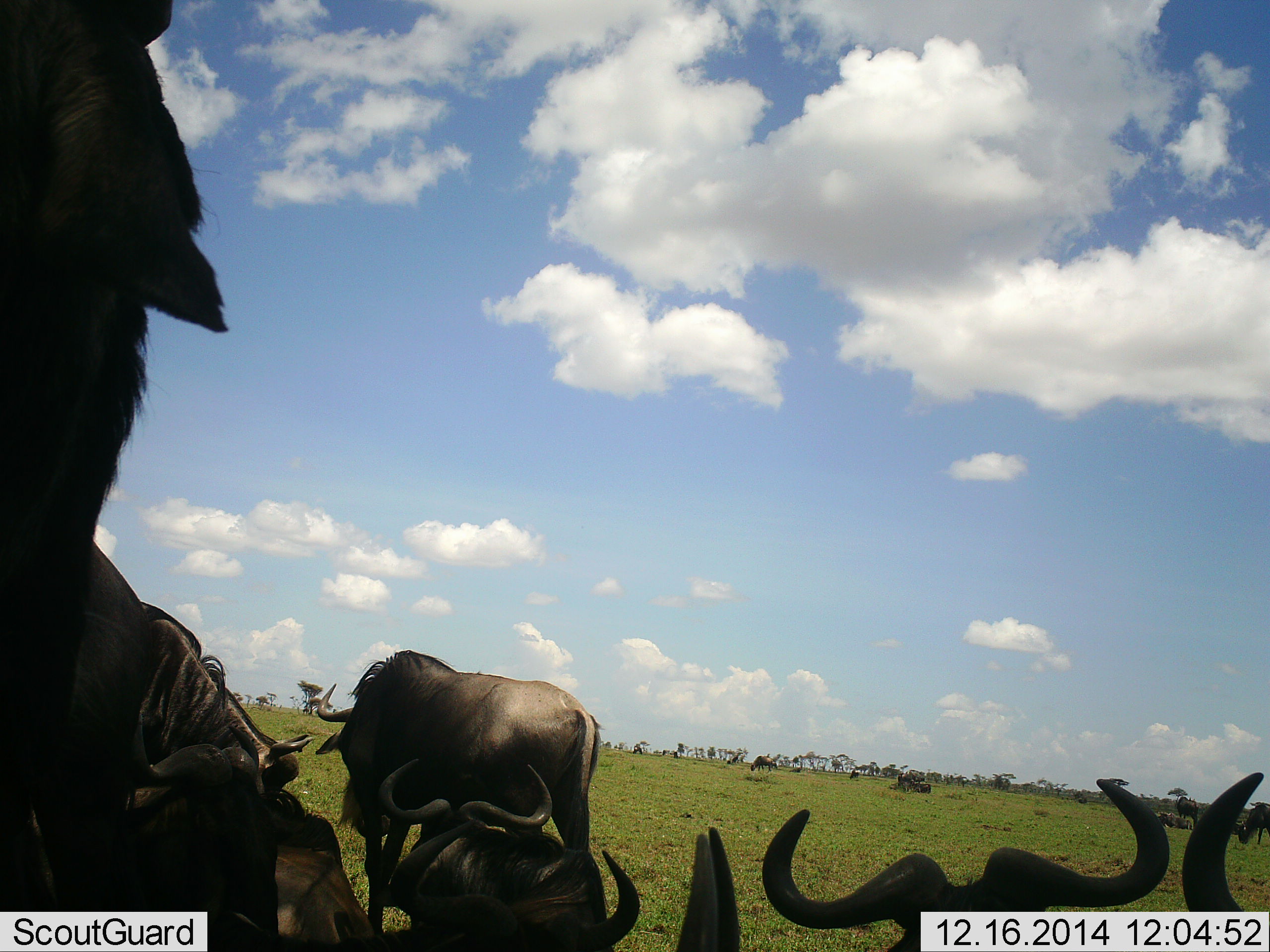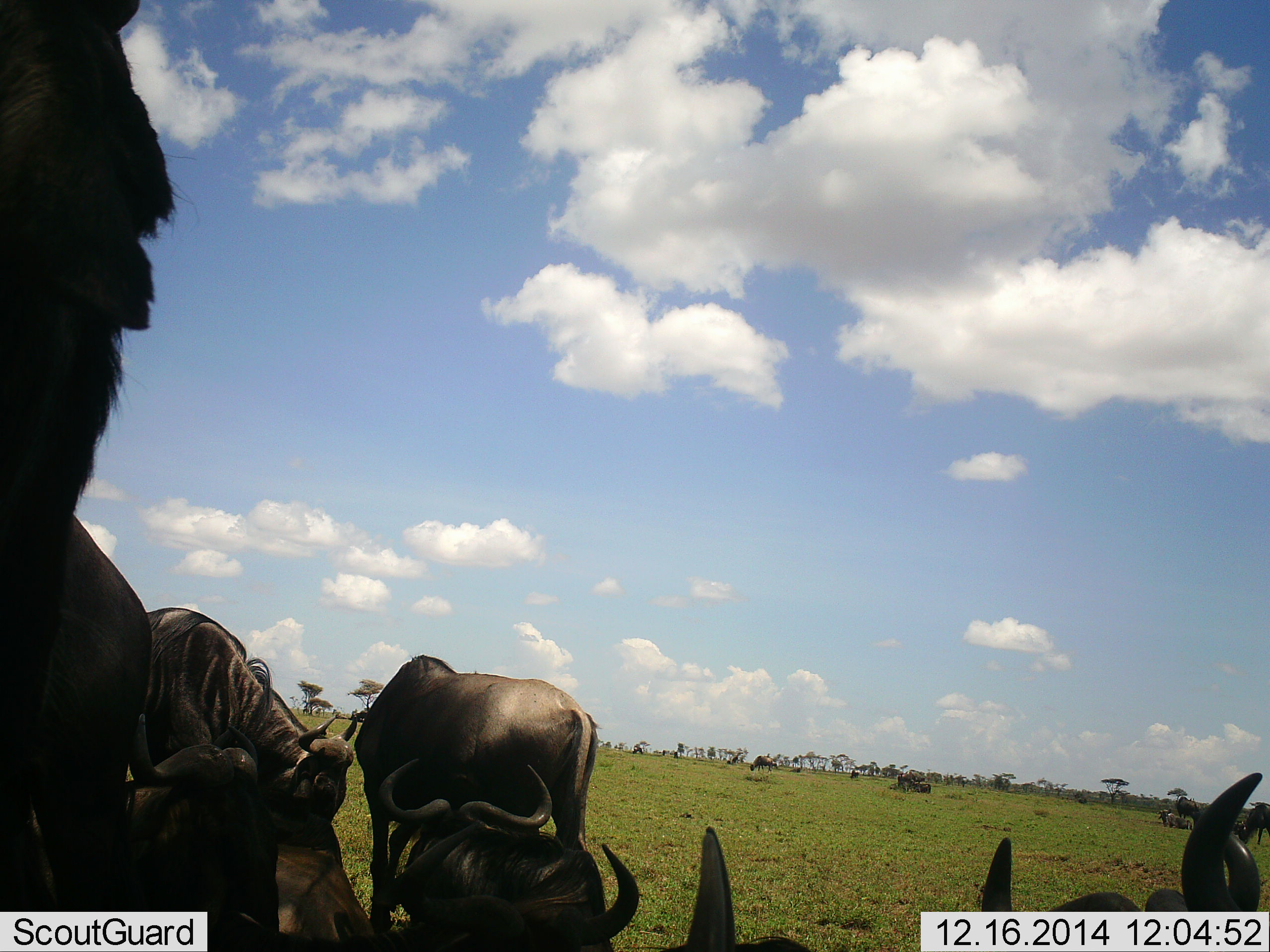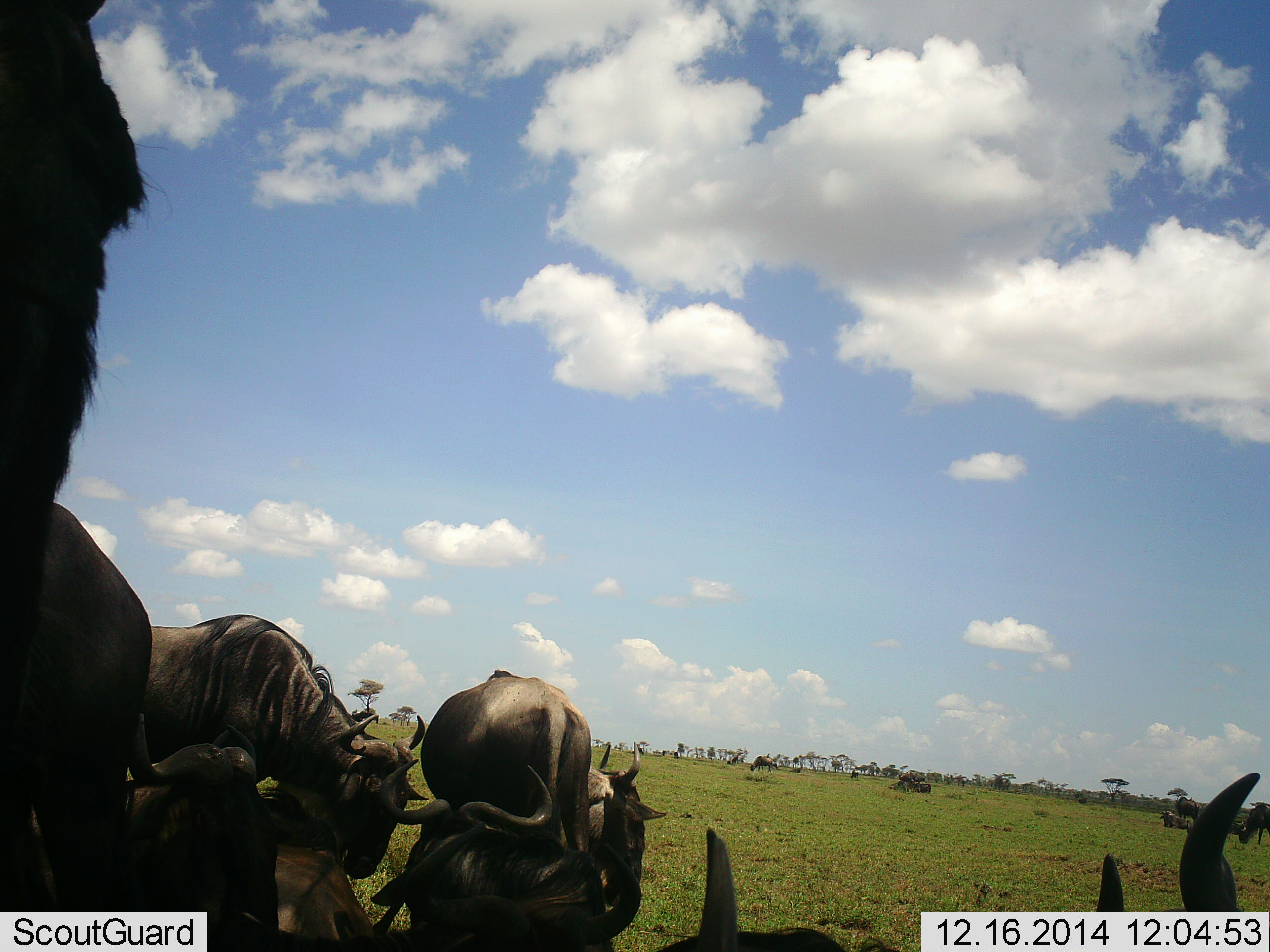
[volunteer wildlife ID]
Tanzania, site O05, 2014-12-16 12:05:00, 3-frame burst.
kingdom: Animalia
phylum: Chordata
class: Mammalia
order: Artiodactyla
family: Bovidae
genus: Connochaetes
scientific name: Connochaetes taurinus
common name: blue wildebeest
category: wildebeest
Wildebeest (blue wildebeest) (Connochaetes taurinus), count 8. Behavior (volunteer vote fractions): standing 80%, resting 90%, moving 10%, interacting 20%. Young present (vote fraction): 0%. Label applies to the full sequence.